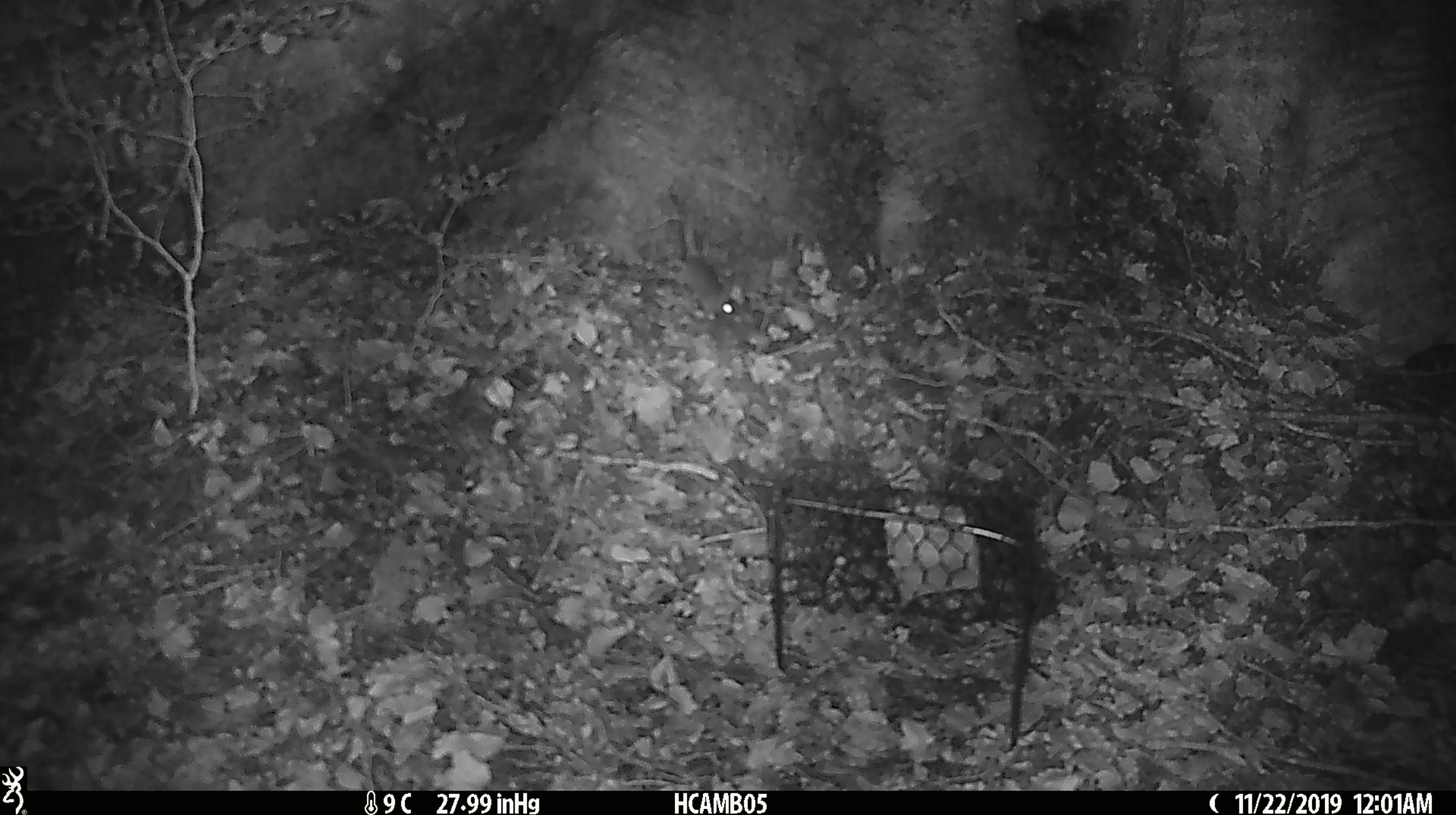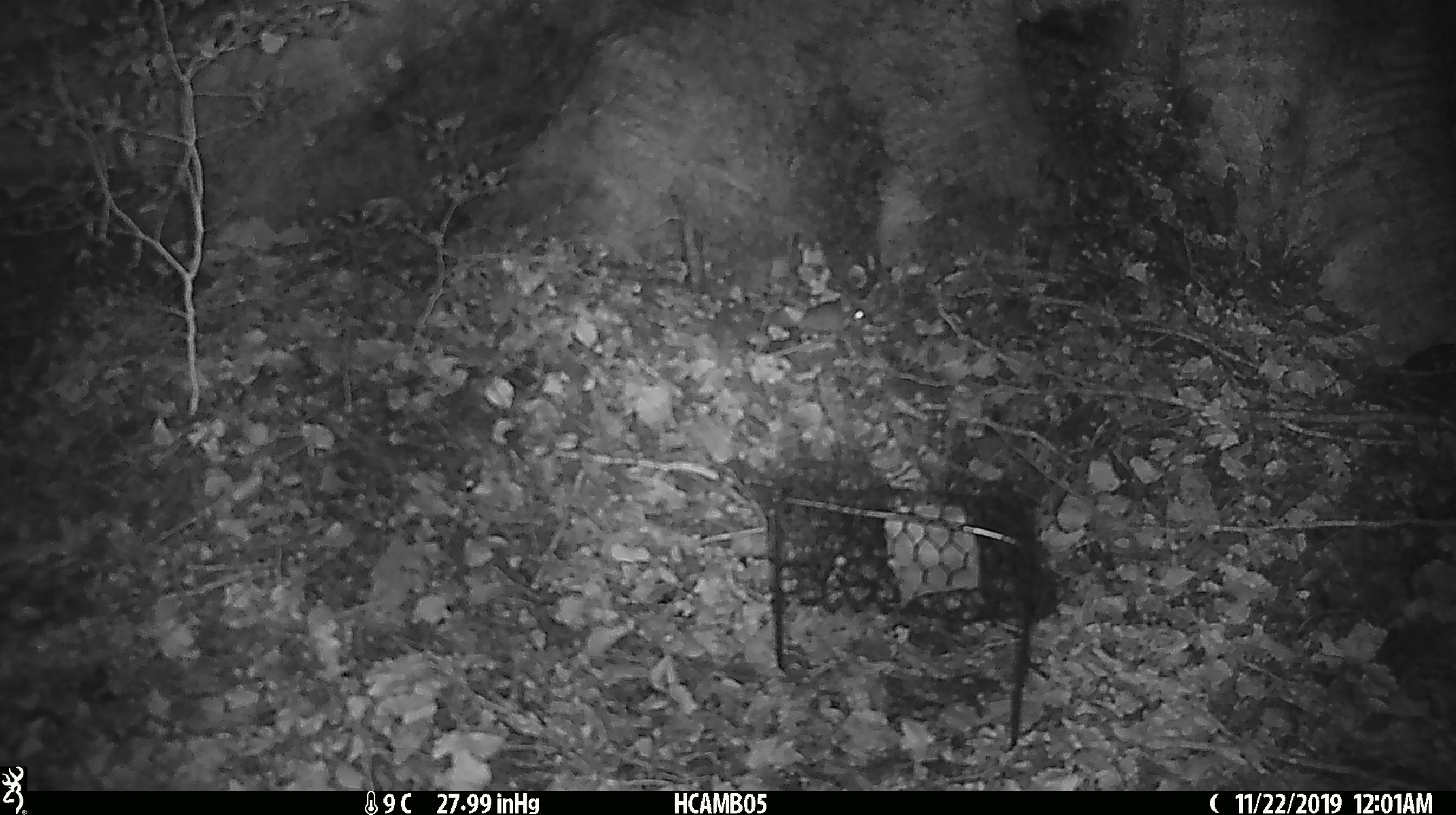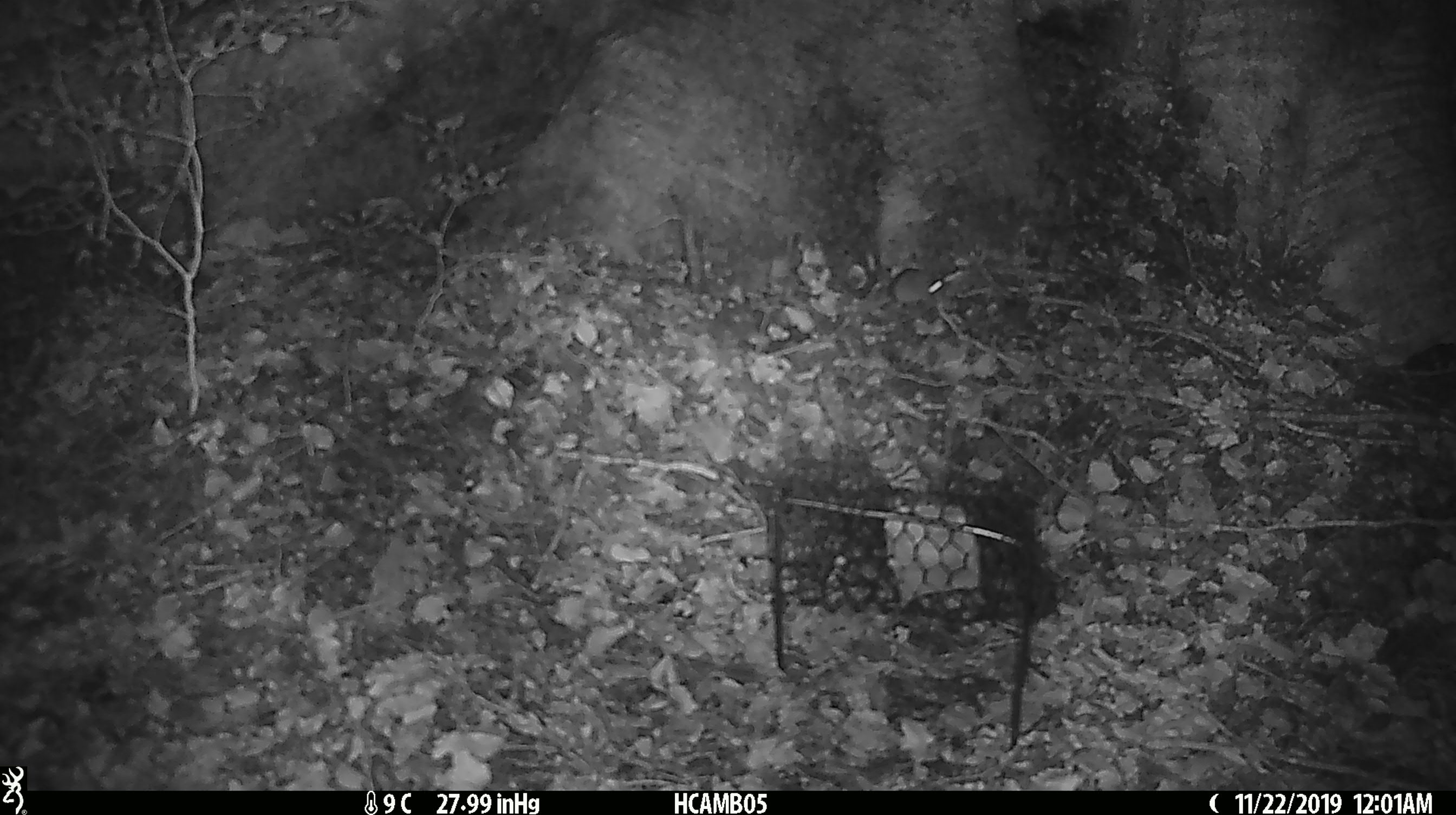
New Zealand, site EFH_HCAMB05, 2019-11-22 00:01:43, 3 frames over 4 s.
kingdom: Animalia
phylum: Chordata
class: Mammalia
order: Rodentia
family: Muridae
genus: Mus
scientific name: Mus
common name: mouse